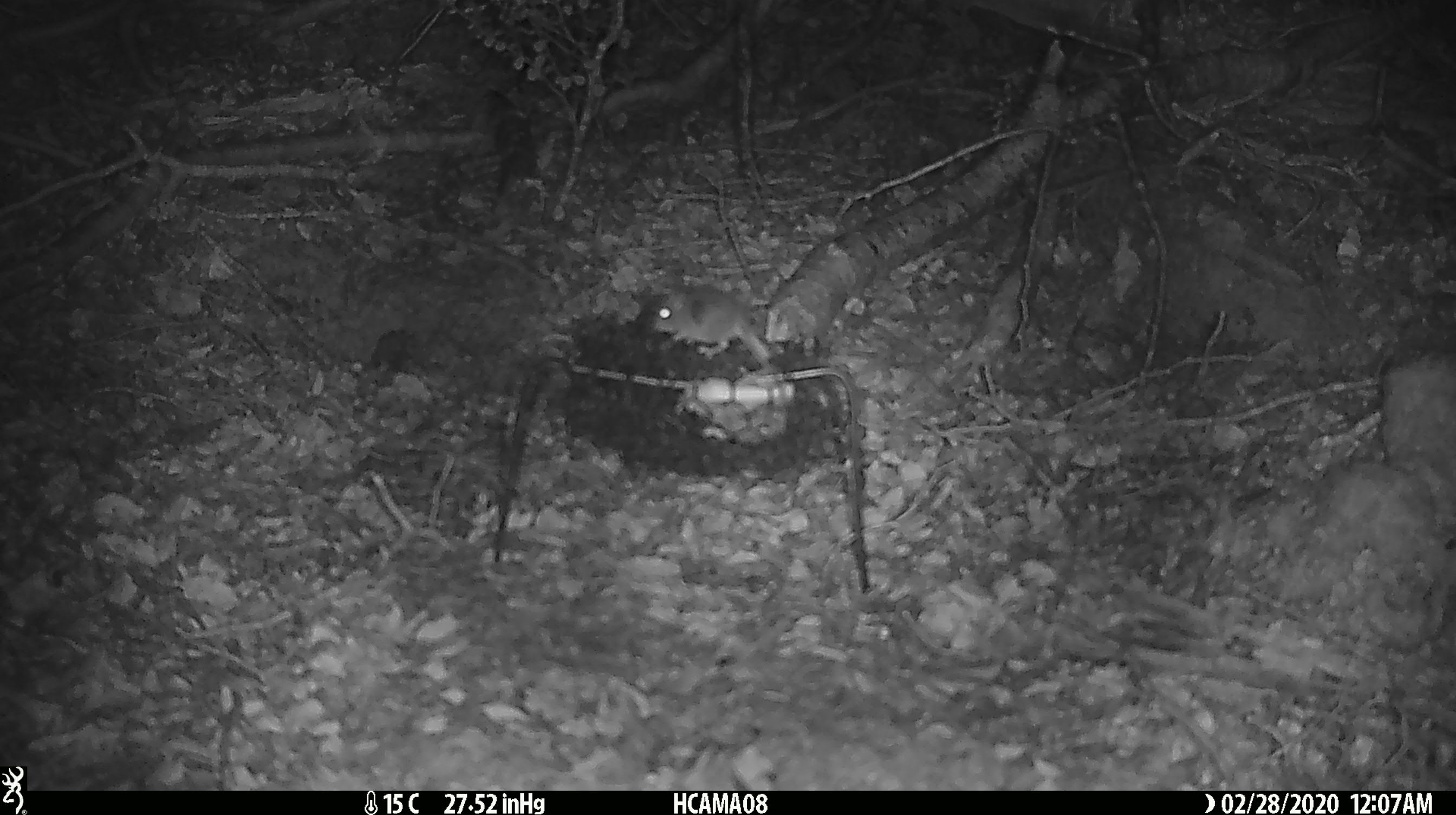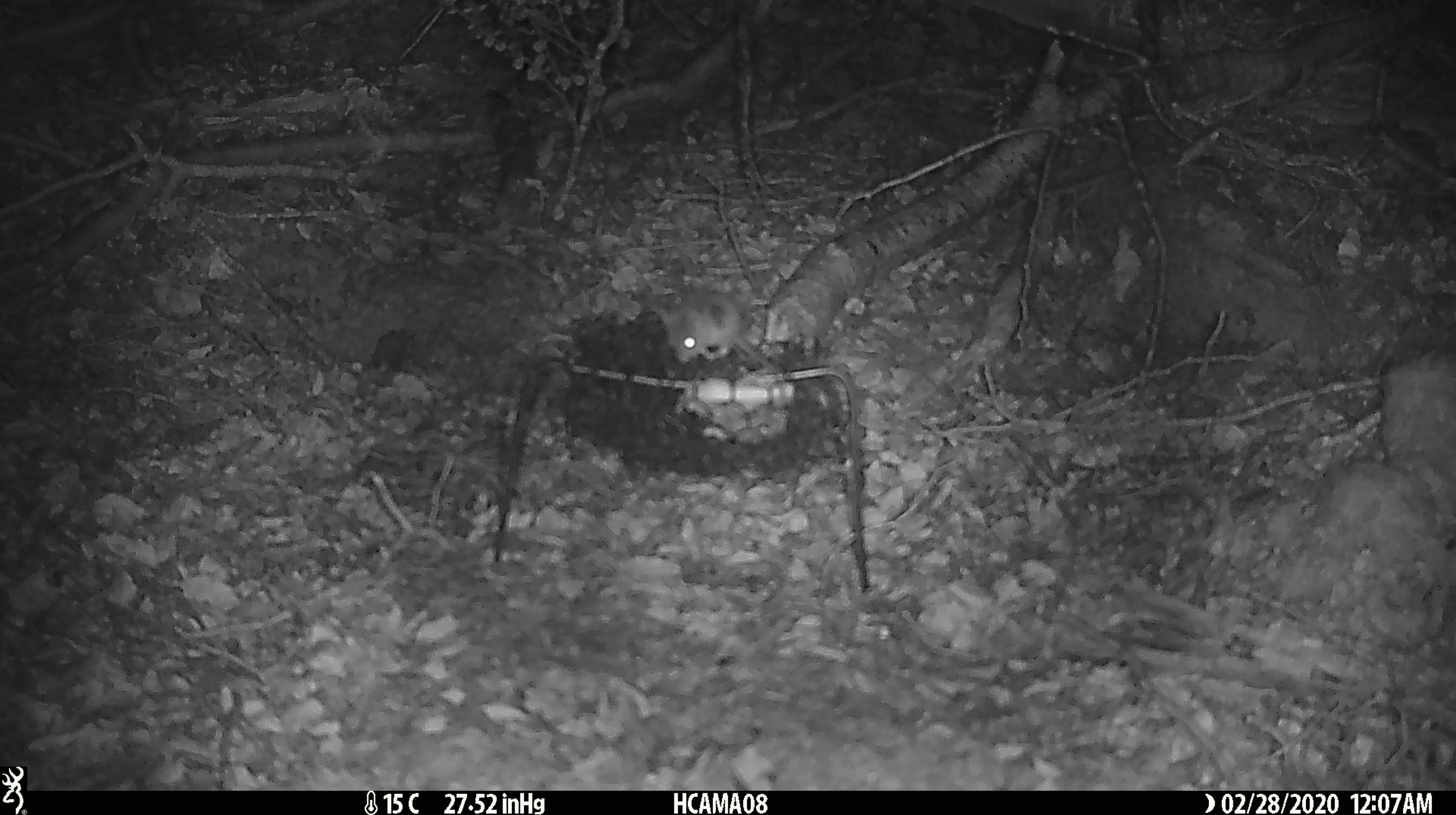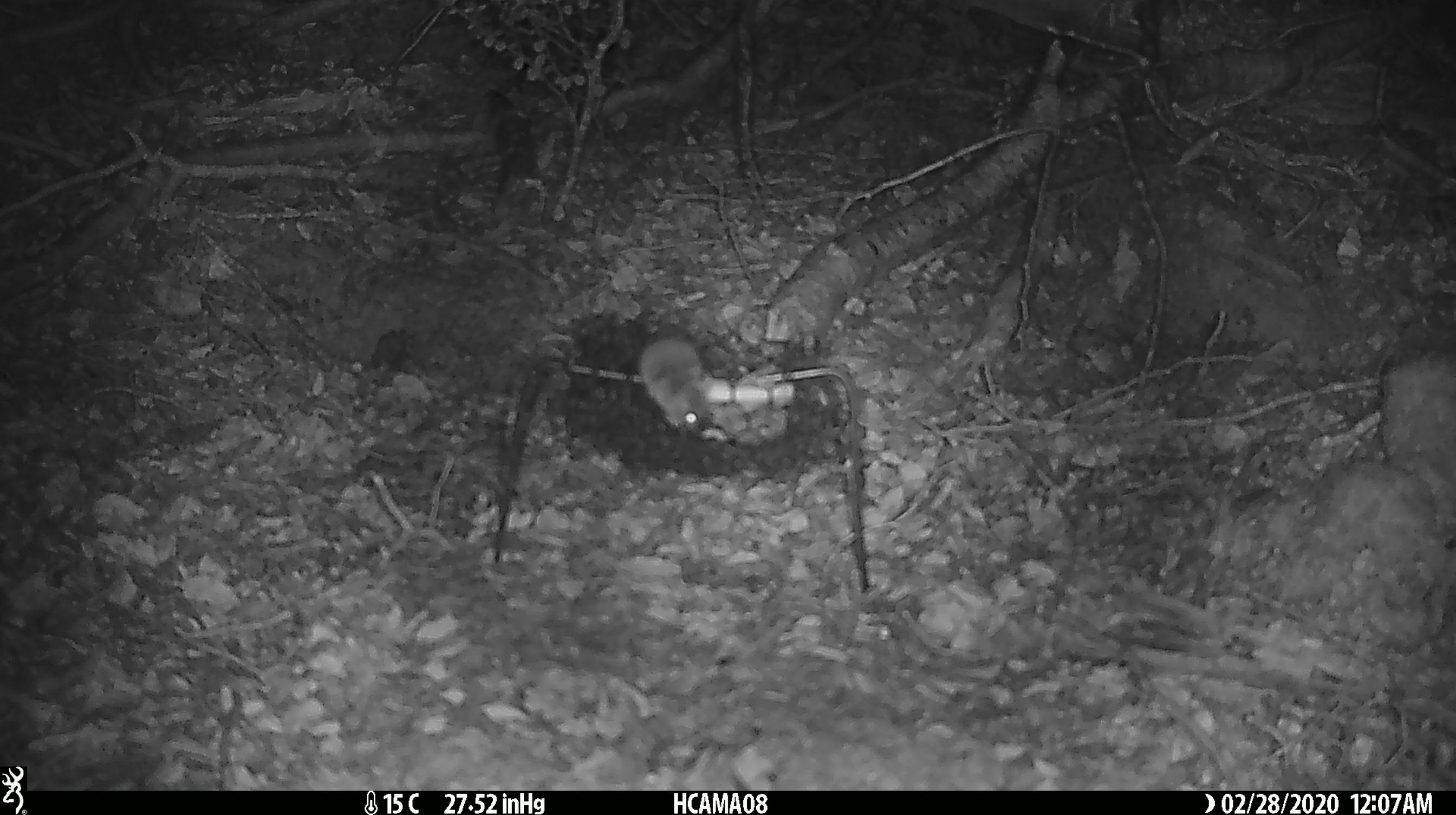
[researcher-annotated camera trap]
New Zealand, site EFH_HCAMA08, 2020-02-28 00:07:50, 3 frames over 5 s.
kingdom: Animalia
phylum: Chordata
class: Mammalia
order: Rodentia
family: Muridae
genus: Mus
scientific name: Mus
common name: mouse